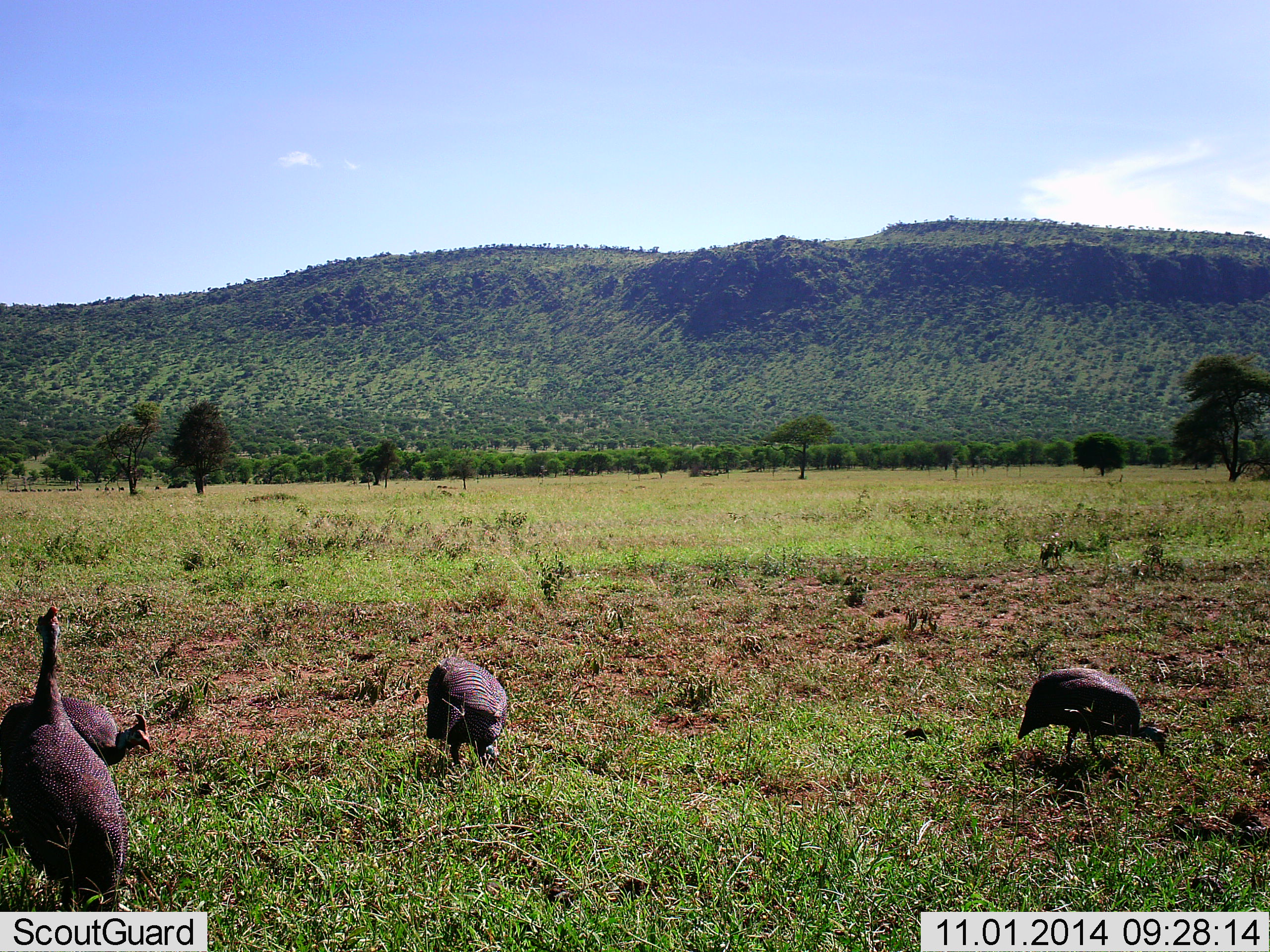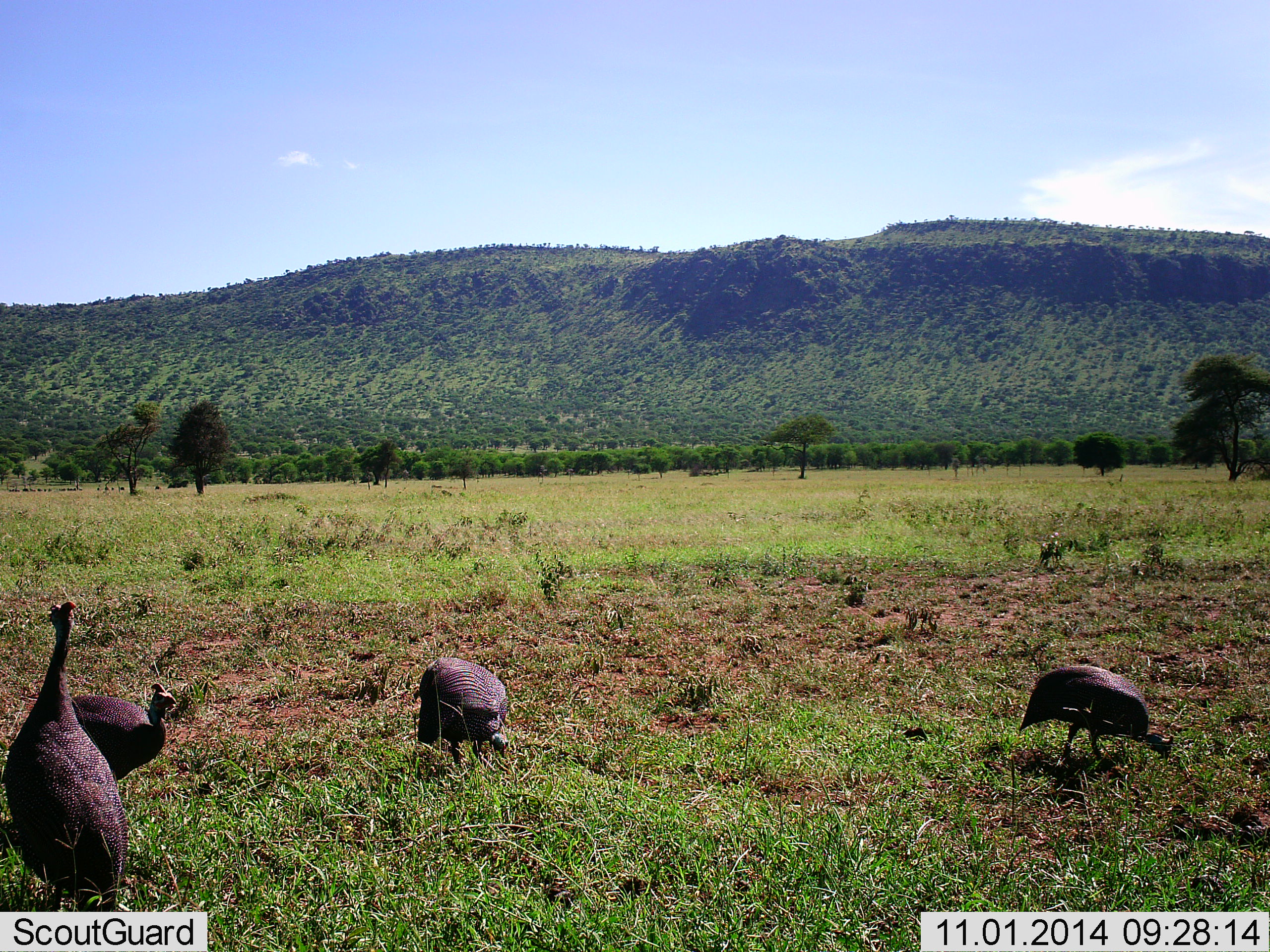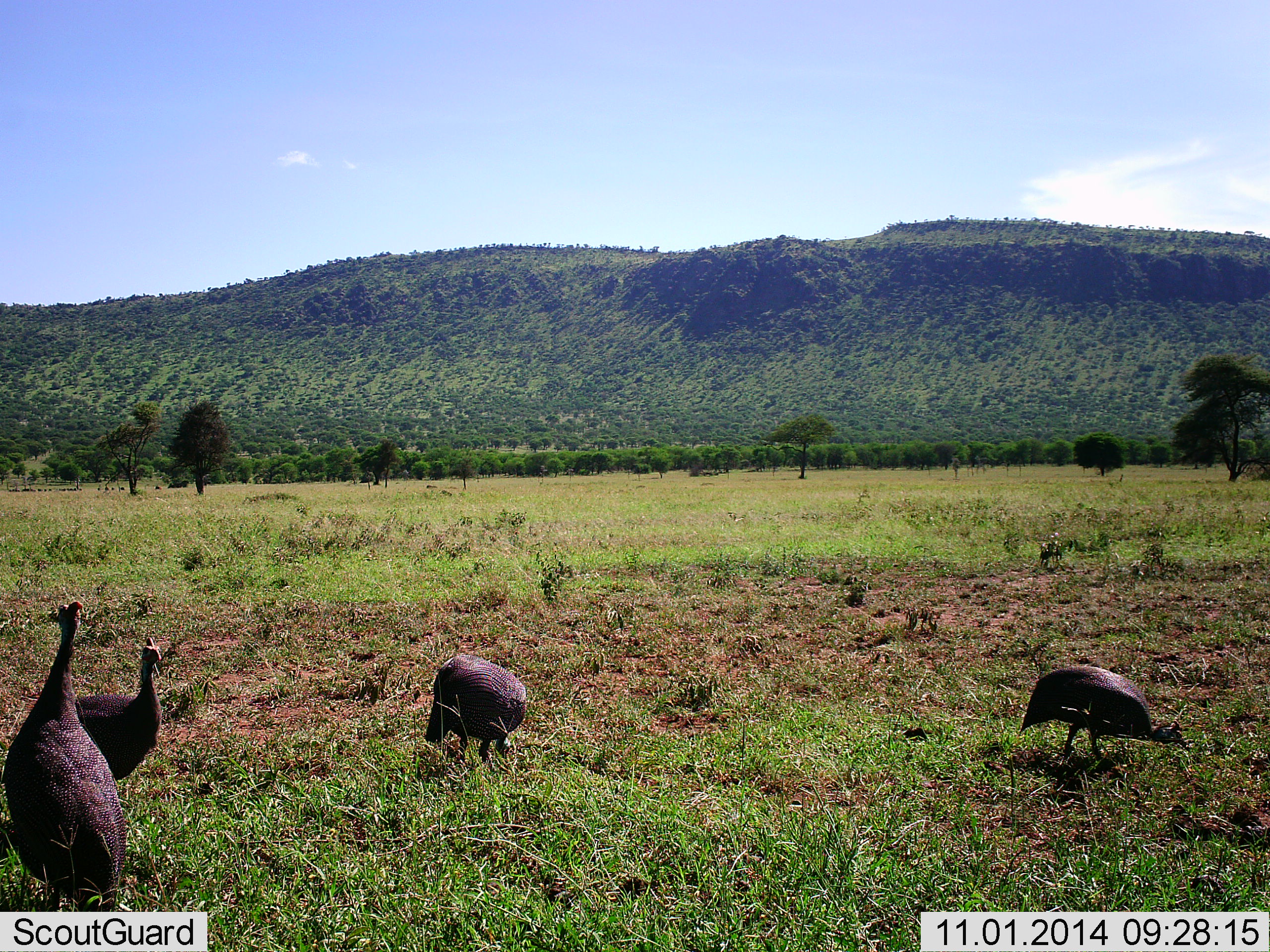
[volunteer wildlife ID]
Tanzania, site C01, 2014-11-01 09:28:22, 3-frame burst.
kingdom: Animalia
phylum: Chordata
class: Aves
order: Galliformes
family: Numididae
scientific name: Numididae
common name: guinea fowl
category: guineafowl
Guineafowl (guinea fowl) (Numididae), count 4. Behavior (volunteer vote fractions): standing 60%, resting 0%, moving 30%, interacting 0%. Young present (vote fraction): 0%. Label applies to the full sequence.